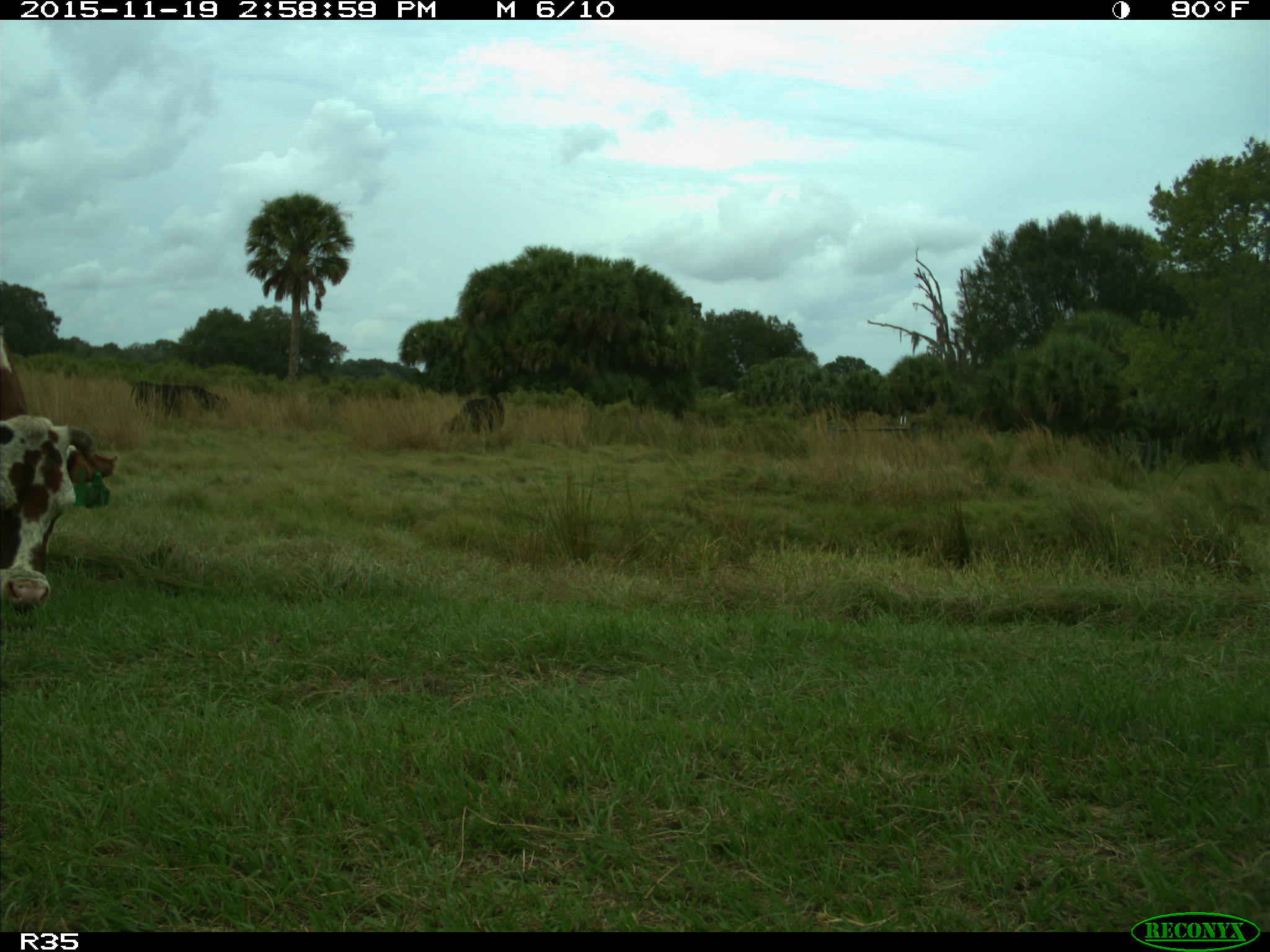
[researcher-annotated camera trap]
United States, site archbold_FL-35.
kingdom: Animalia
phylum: Chordata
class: Mammalia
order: Artiodactyla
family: Bovidae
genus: Bos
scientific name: Bos taurus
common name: domestic cow